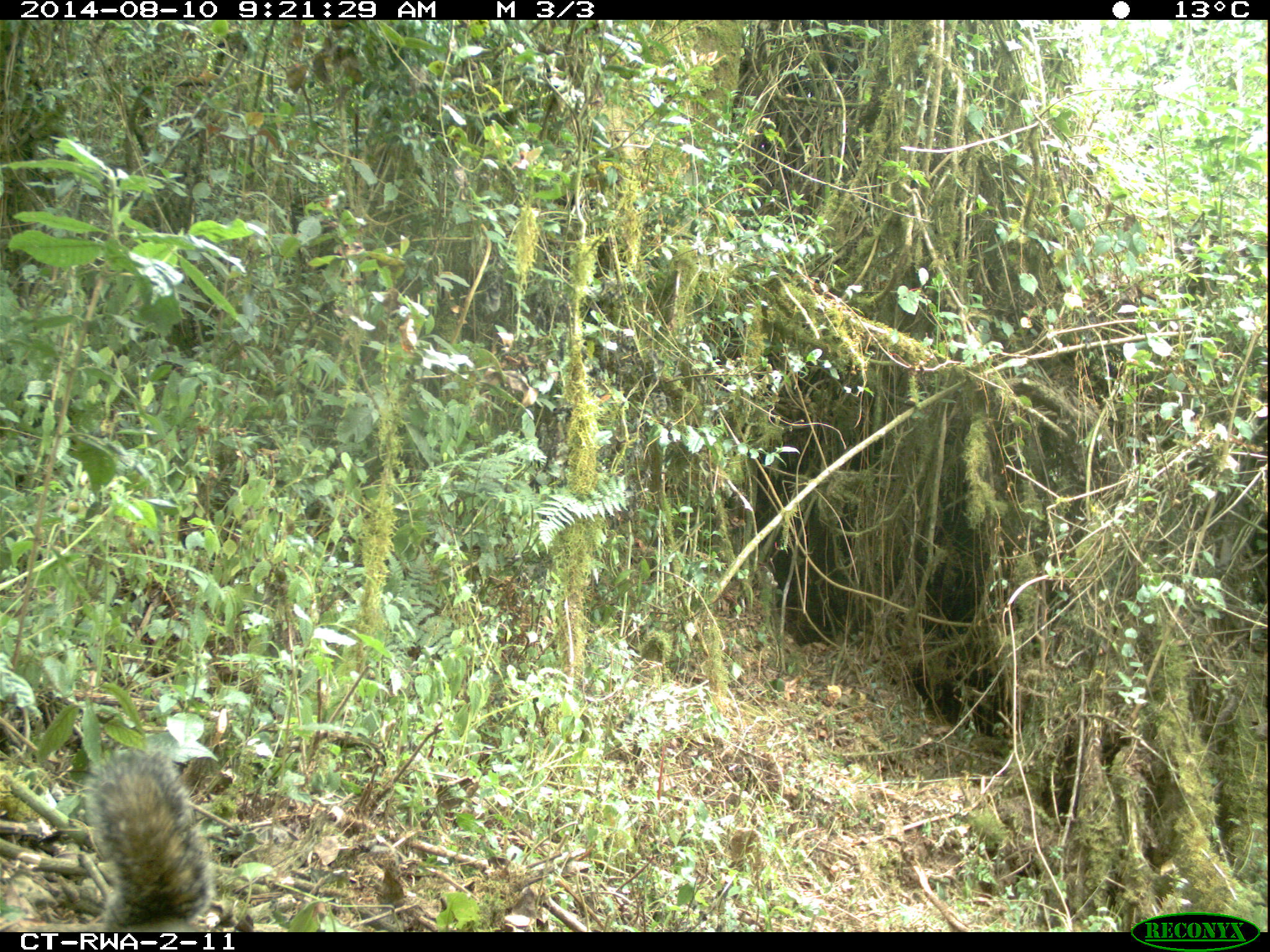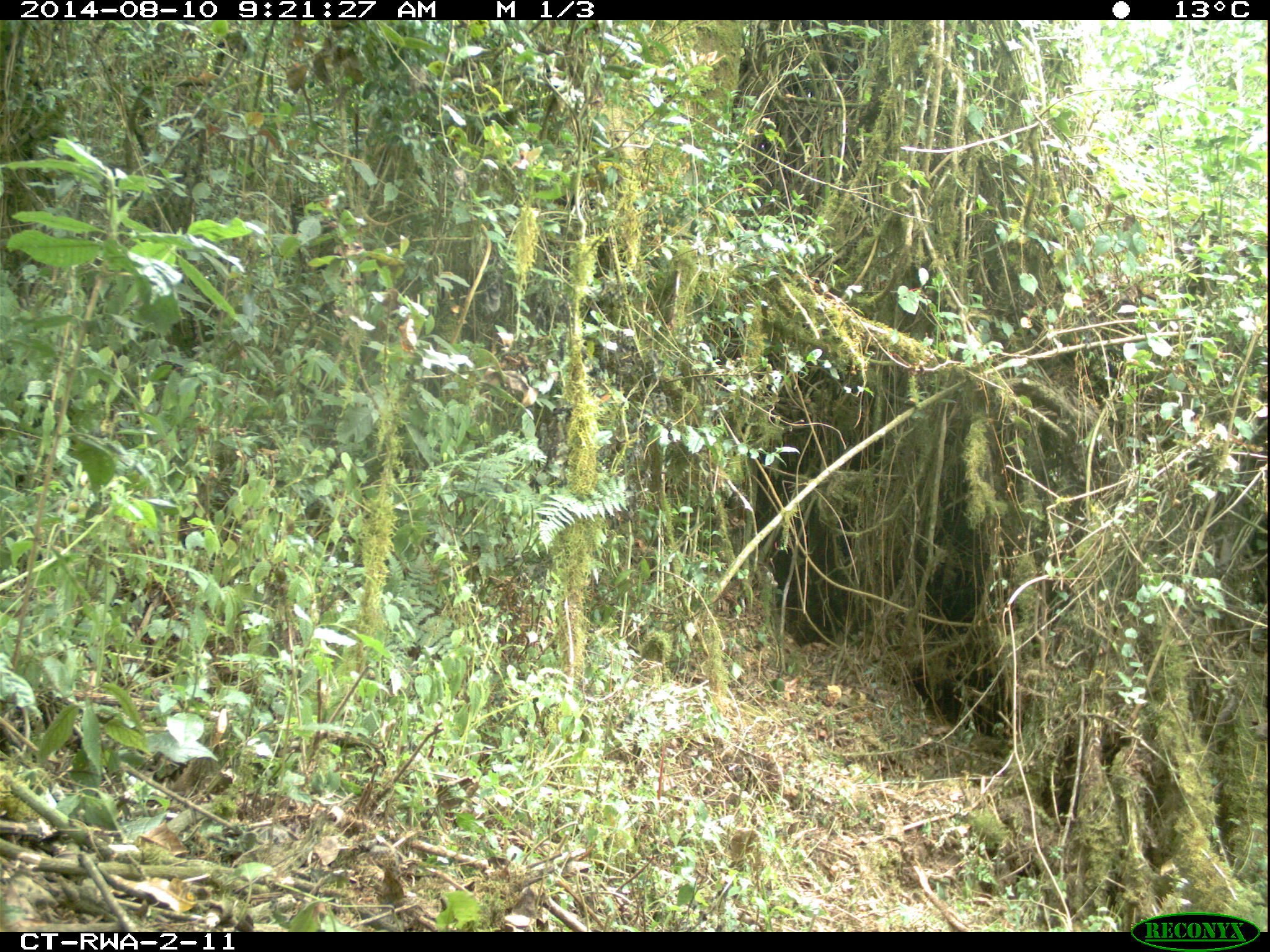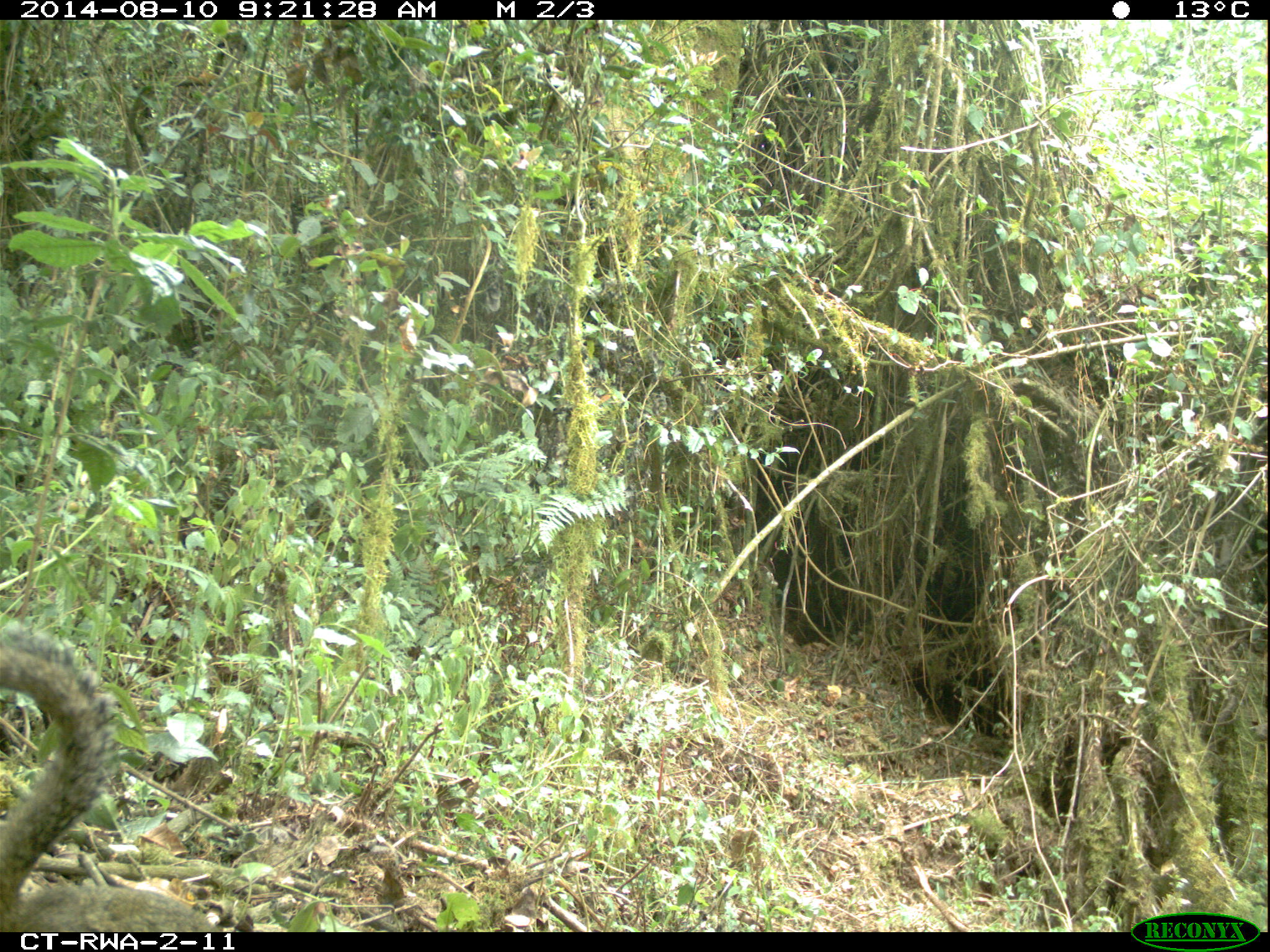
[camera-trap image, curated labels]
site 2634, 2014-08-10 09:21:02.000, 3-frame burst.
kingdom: Animalia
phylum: Chordata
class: Mammalia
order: Rodentia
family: Sciuridae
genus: Funisciurus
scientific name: Funisciurus carruthersi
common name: carruther's mountain squirrel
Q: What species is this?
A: Funisciurus carruthersi (carruther's mountain squirrel).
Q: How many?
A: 1.